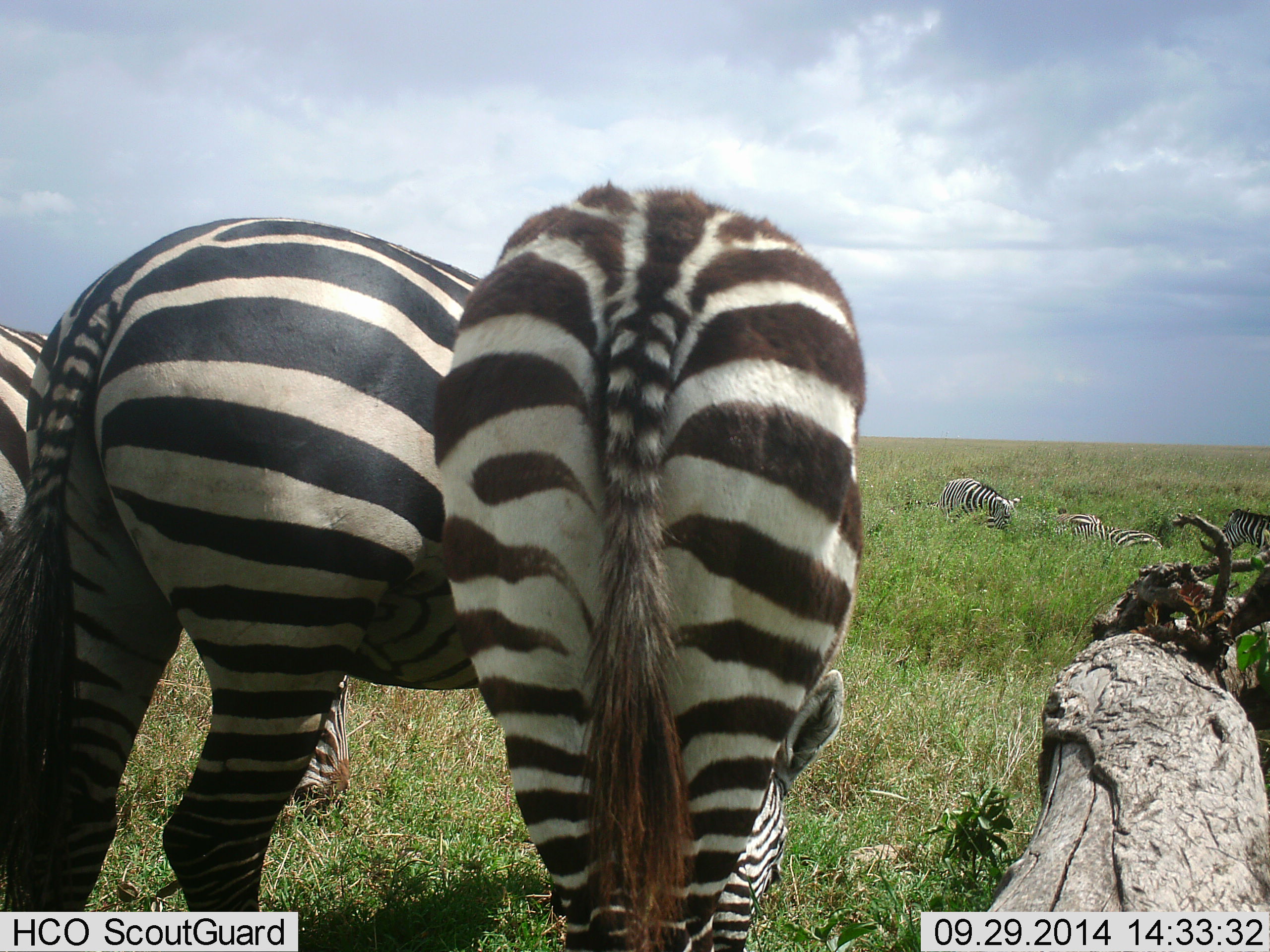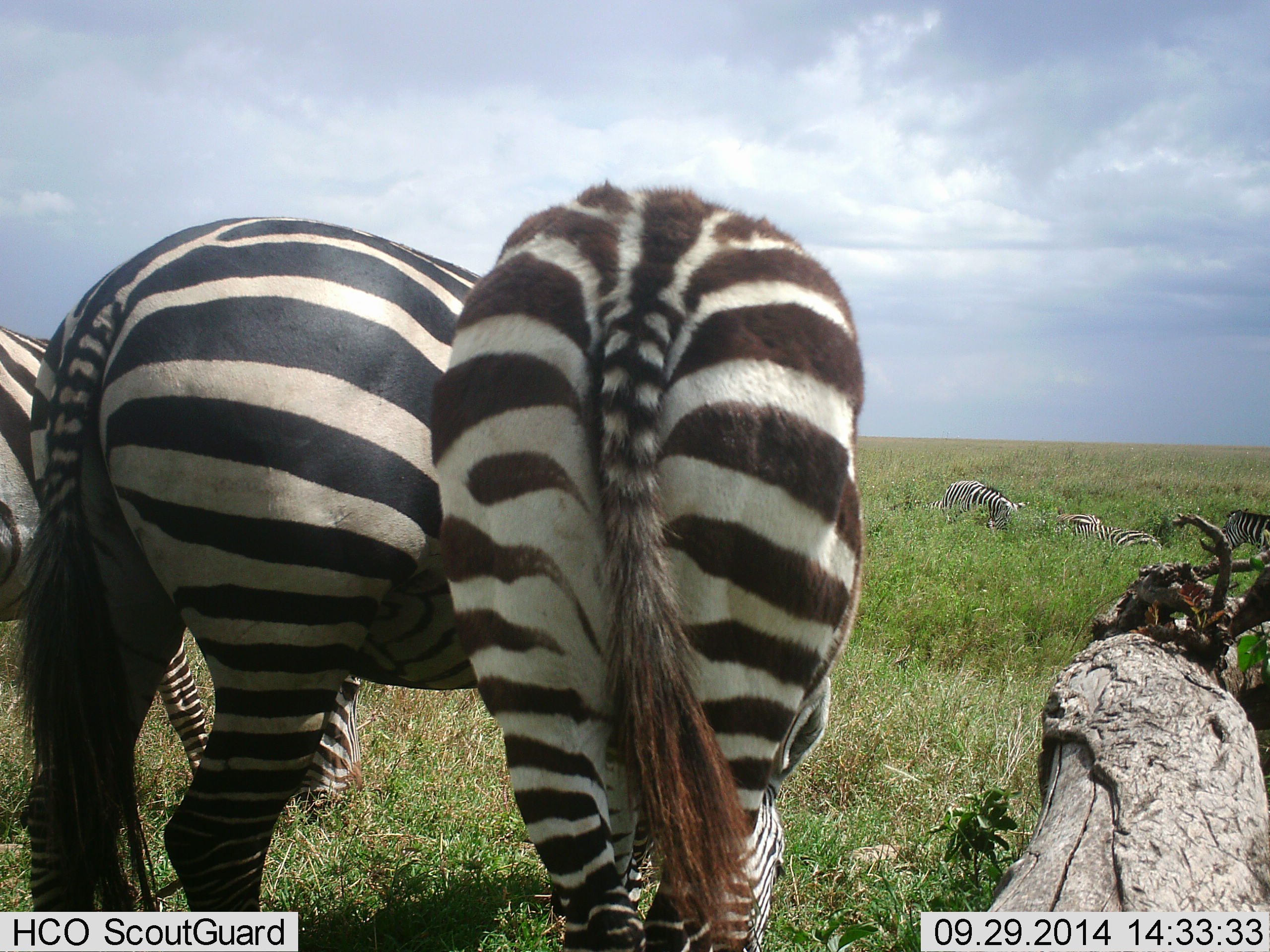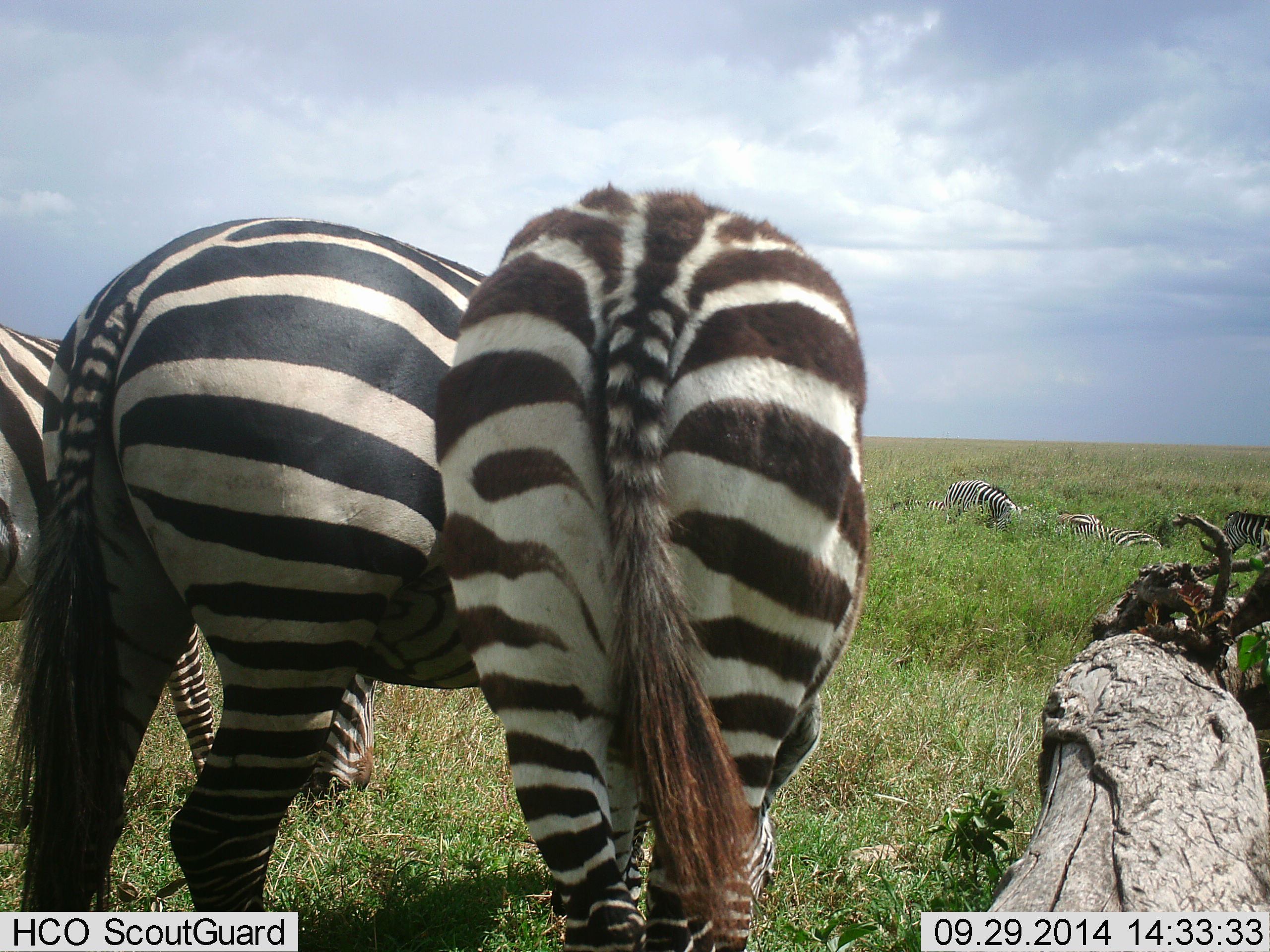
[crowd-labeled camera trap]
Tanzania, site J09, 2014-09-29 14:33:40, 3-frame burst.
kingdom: Animalia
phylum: Chordata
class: Mammalia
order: Perissodactyla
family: Equidae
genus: Equus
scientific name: Equus quagga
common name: plains zebra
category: zebra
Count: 6.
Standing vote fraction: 70%.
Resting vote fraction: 50%.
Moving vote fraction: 10%.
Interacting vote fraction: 20%.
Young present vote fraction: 40%.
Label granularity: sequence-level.